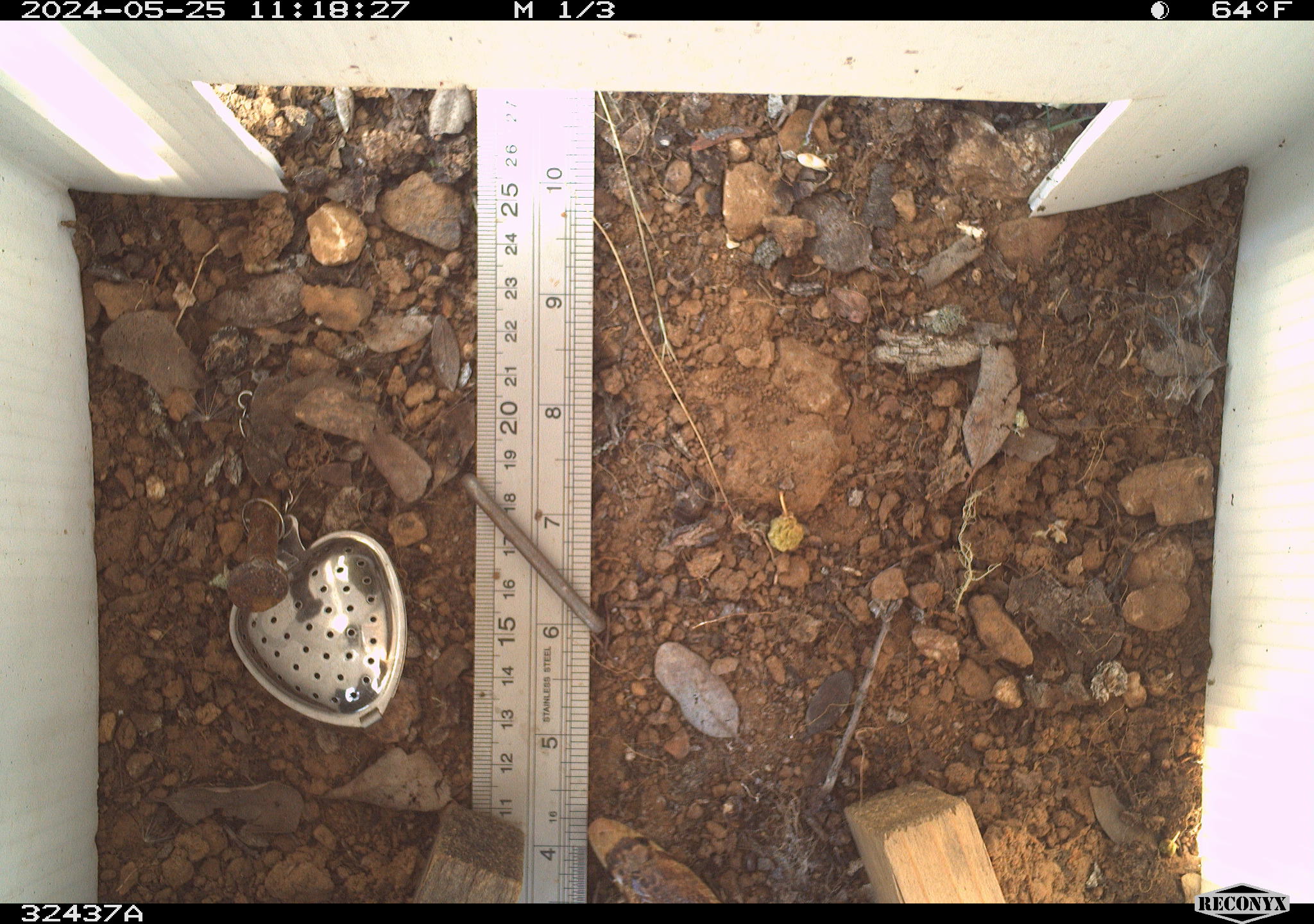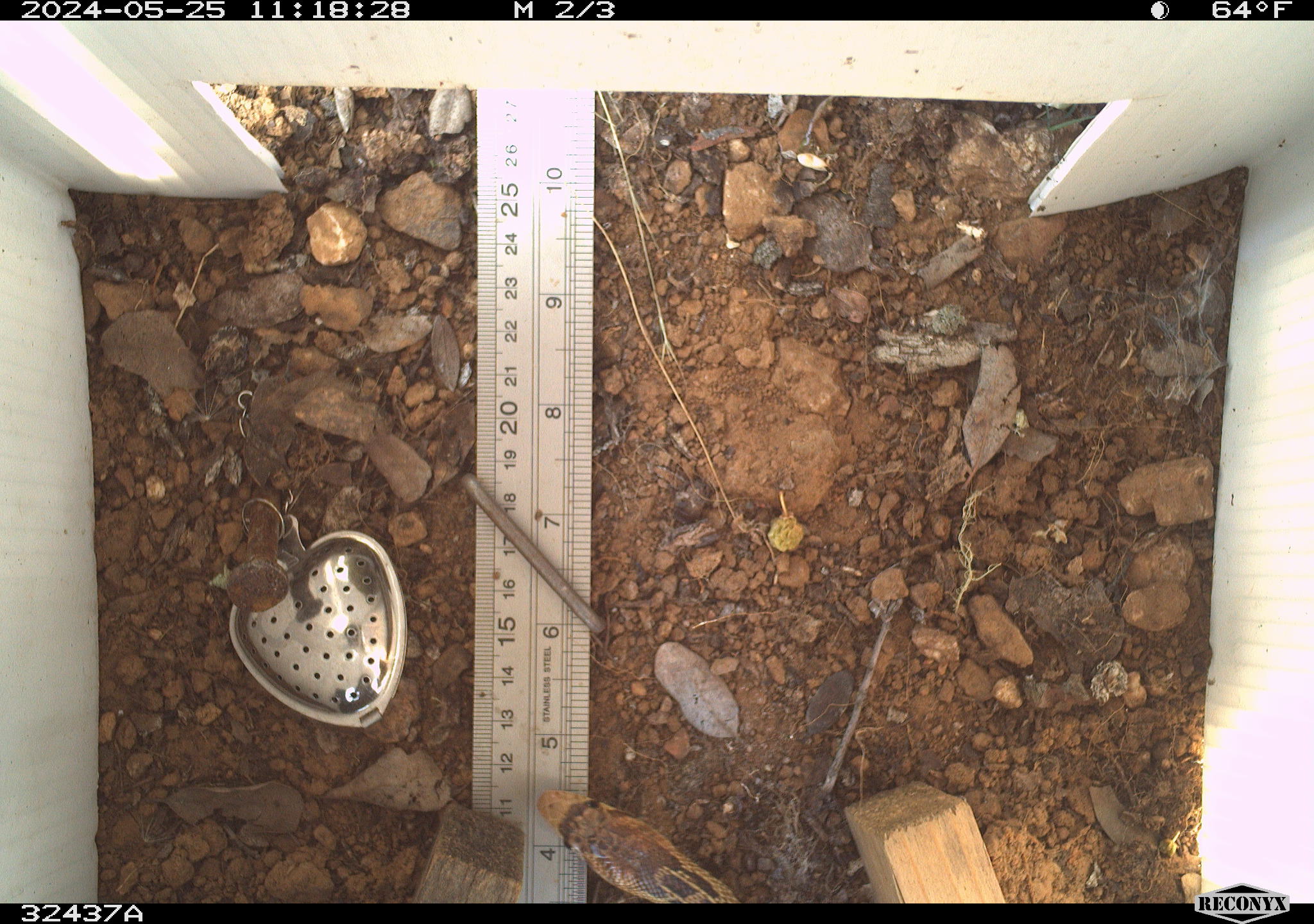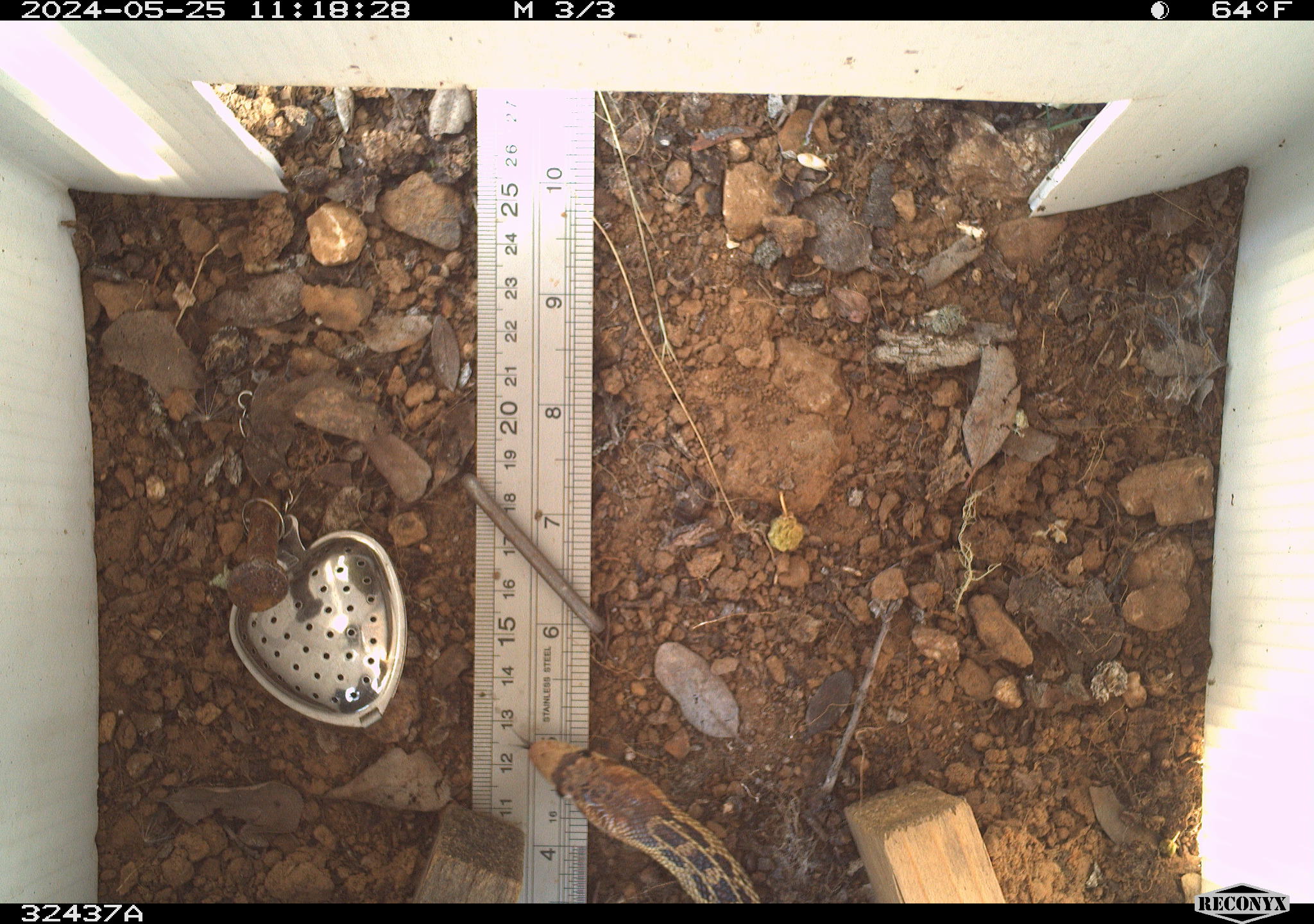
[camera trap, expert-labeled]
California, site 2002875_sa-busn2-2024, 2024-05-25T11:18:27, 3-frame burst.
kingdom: Animalia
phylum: Chordata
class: Reptilia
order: Squamata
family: Colubridae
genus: Pituophis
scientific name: Pituophis catenifer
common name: gophersnake